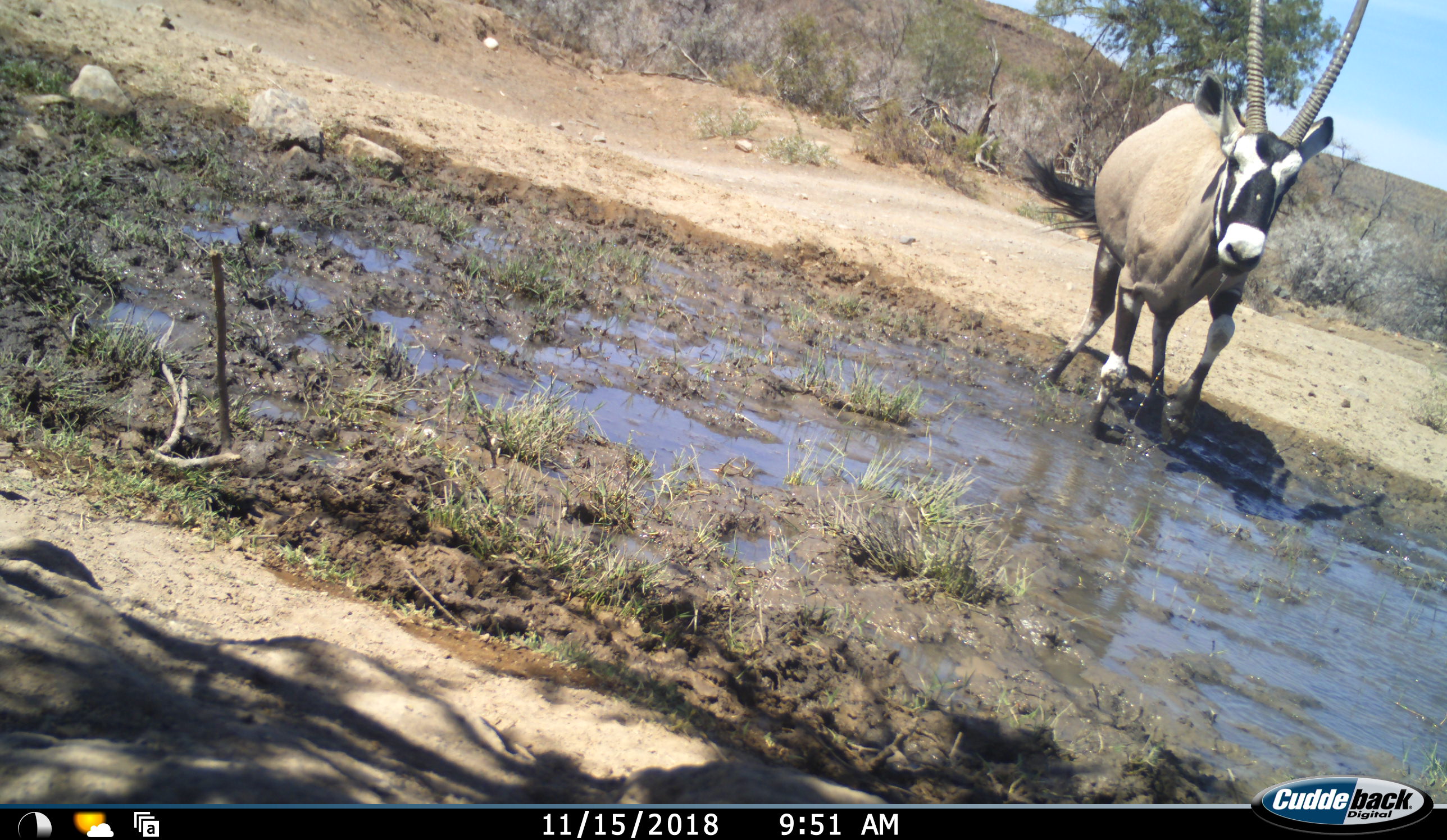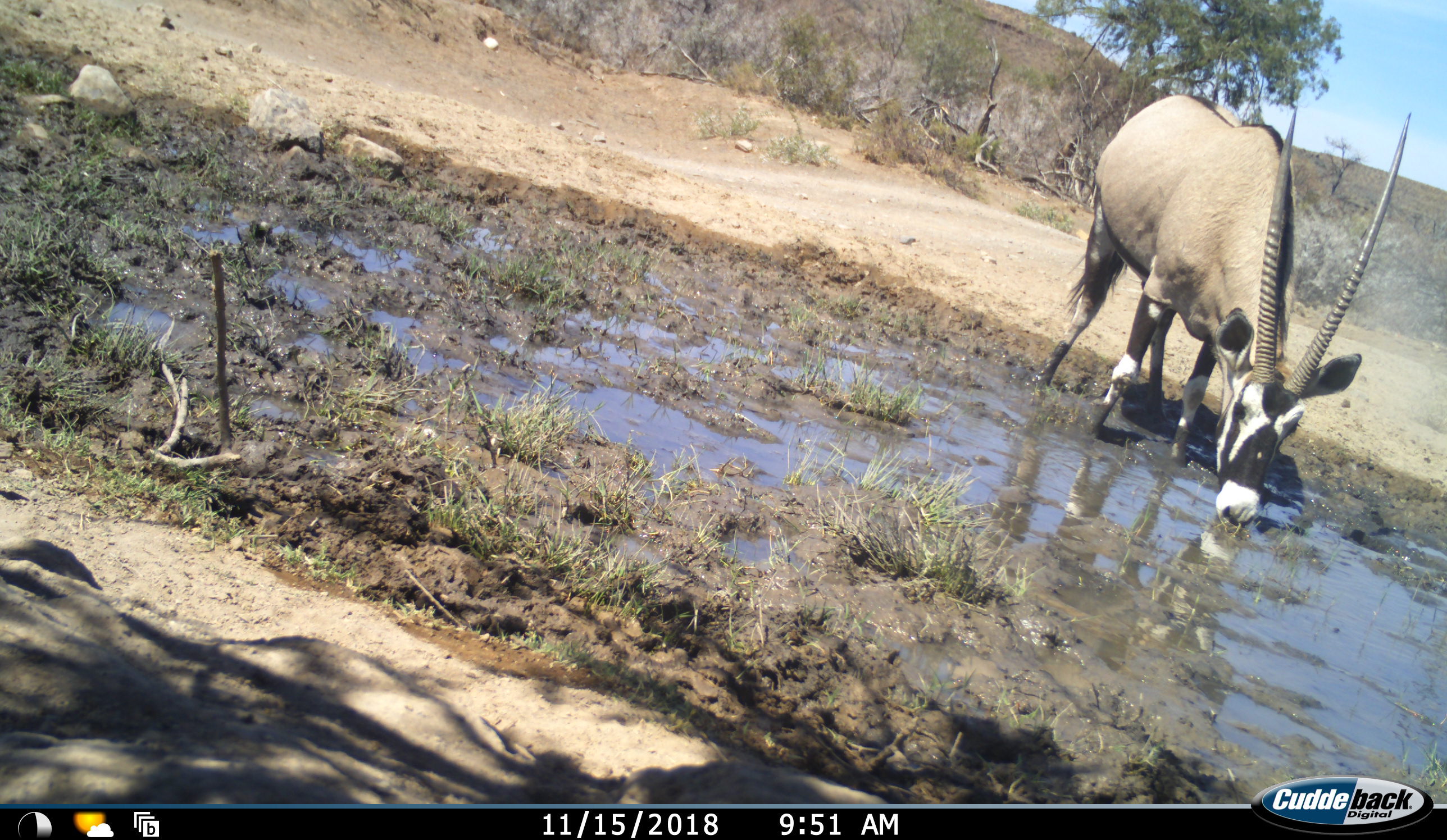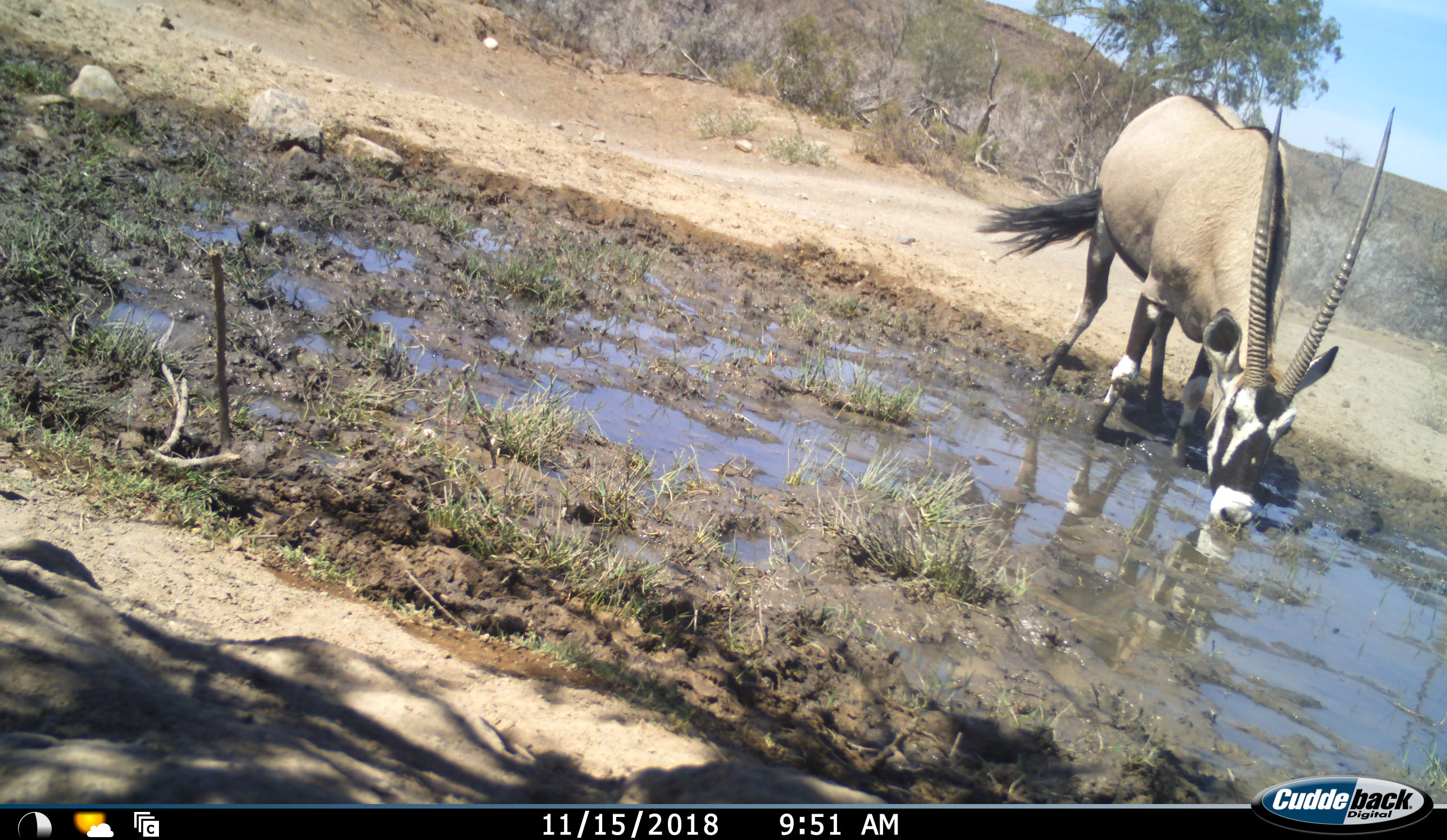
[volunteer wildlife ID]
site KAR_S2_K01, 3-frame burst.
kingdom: Animalia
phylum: Chordata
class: Mammalia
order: Artiodactyla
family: Bovidae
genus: Oryx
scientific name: Oryx gazella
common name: gemsbok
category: oryx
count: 1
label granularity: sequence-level